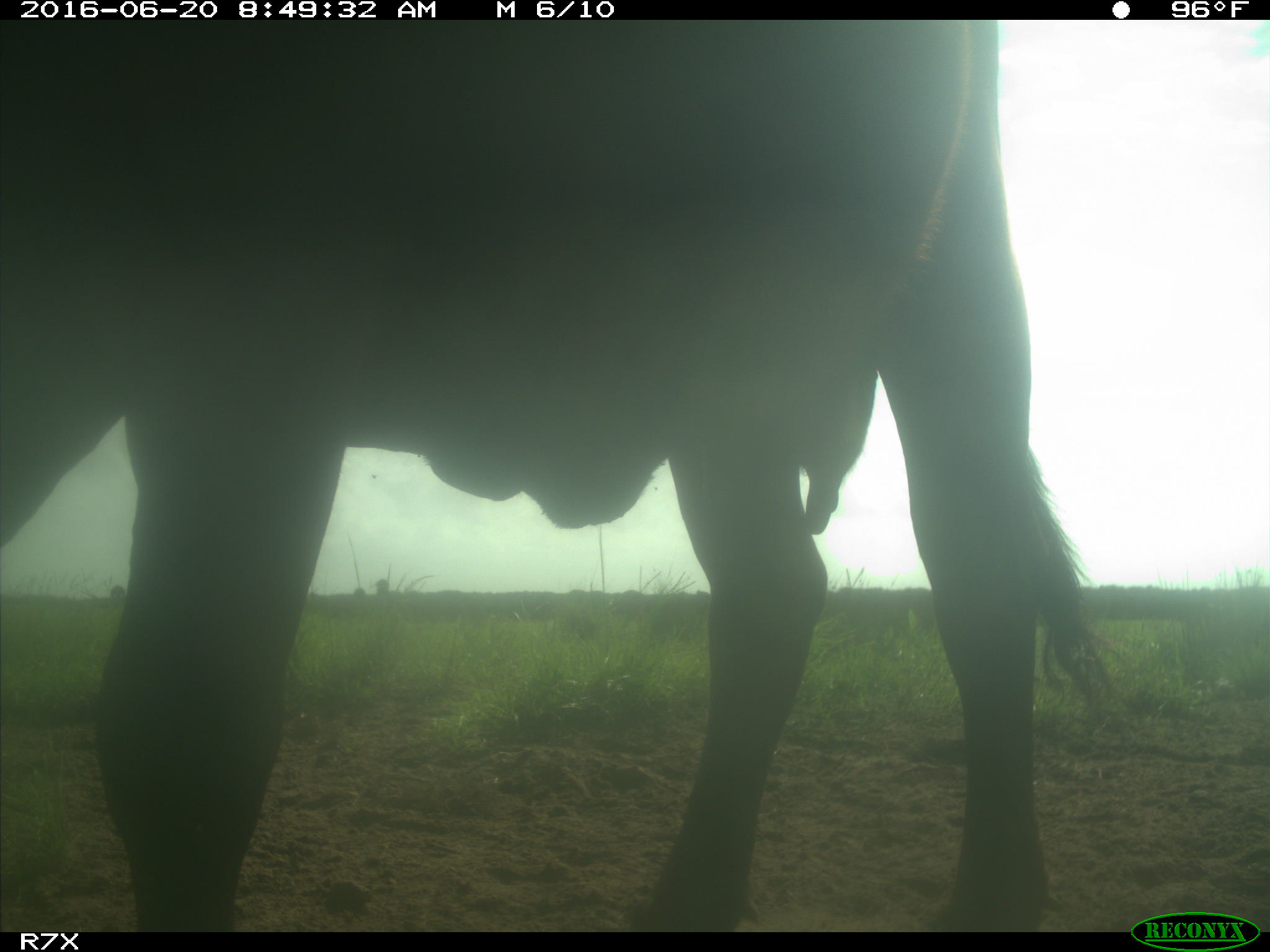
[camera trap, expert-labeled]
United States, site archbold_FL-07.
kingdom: Animalia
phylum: Chordata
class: Mammalia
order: Artiodactyla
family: Bovidae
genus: Bos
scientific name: Bos taurus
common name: domestic cow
Bos taurus (domestic cow).